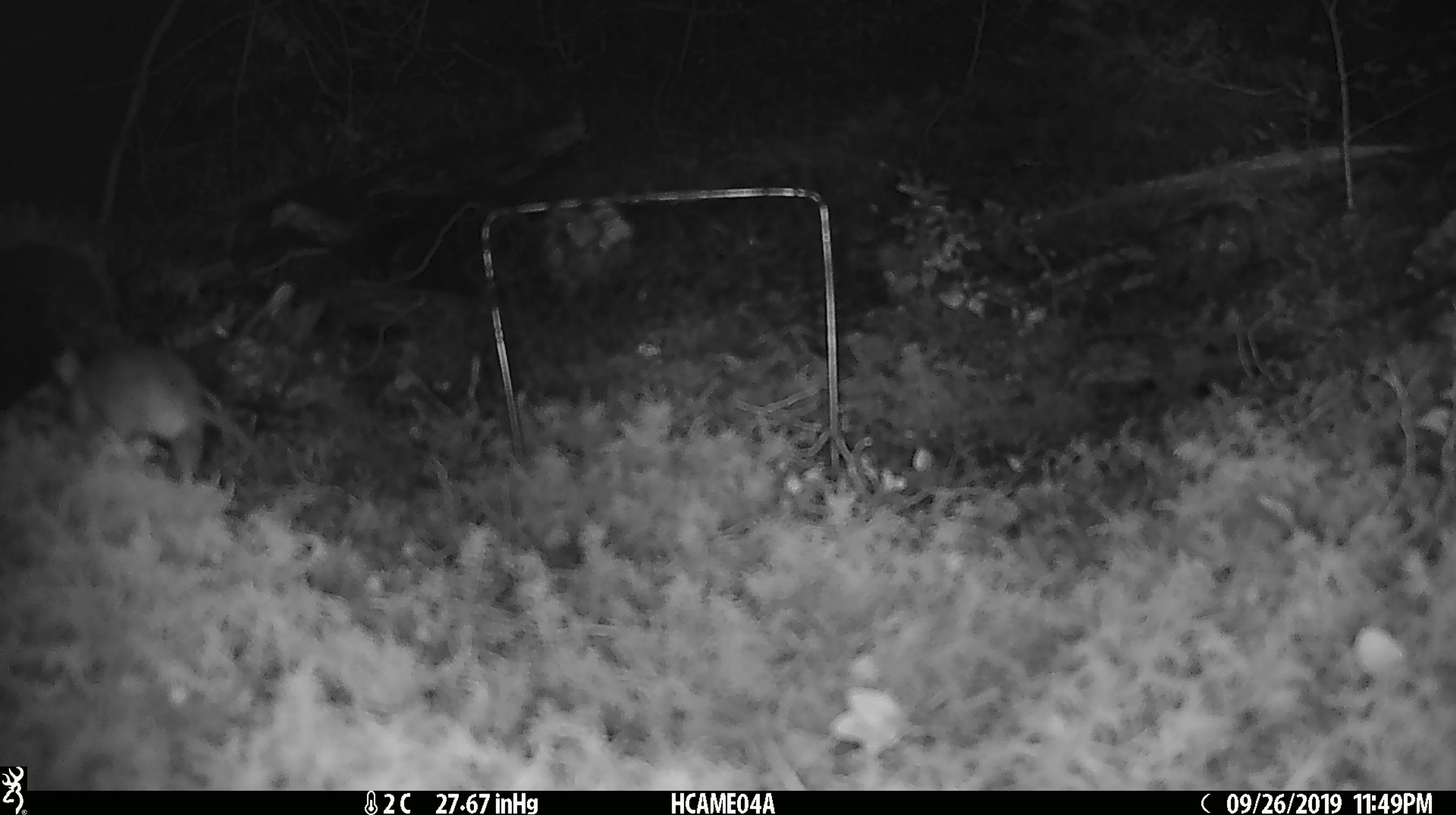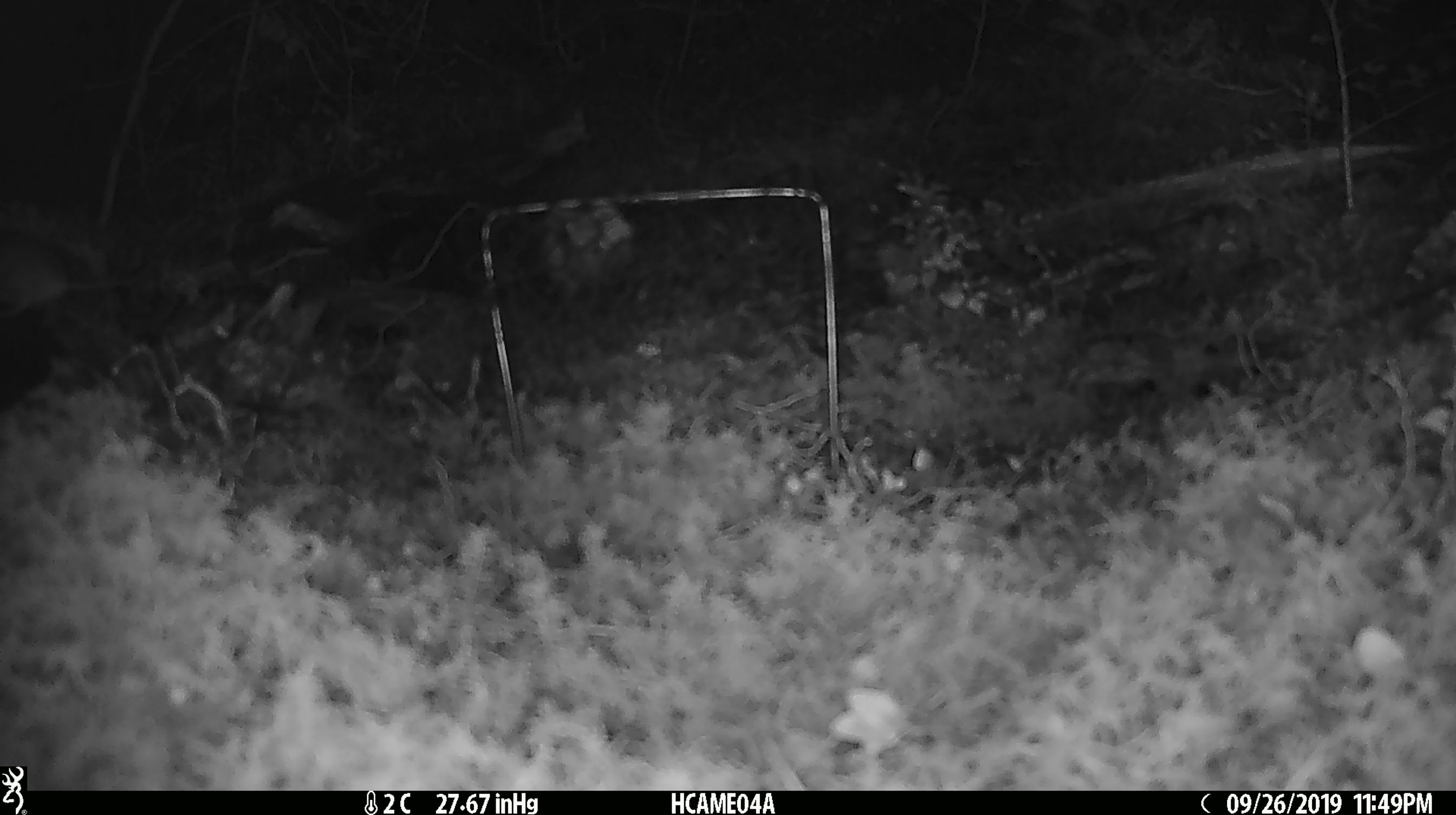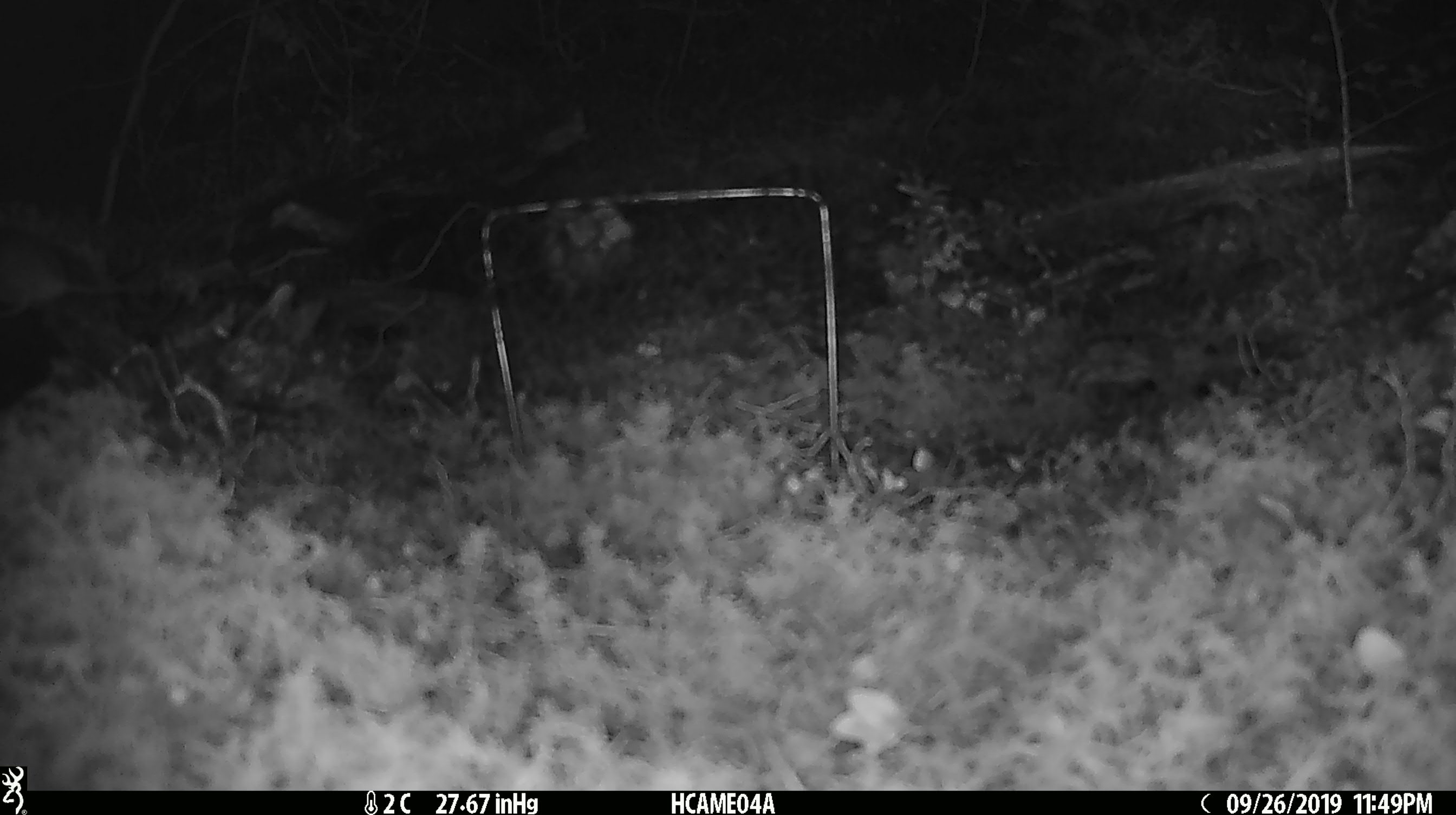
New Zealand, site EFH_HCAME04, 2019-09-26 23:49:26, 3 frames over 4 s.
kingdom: Animalia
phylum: Chordata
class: Mammalia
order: Rodentia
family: Muridae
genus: Mus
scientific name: Mus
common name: mouse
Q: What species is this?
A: Mouse (Mus).